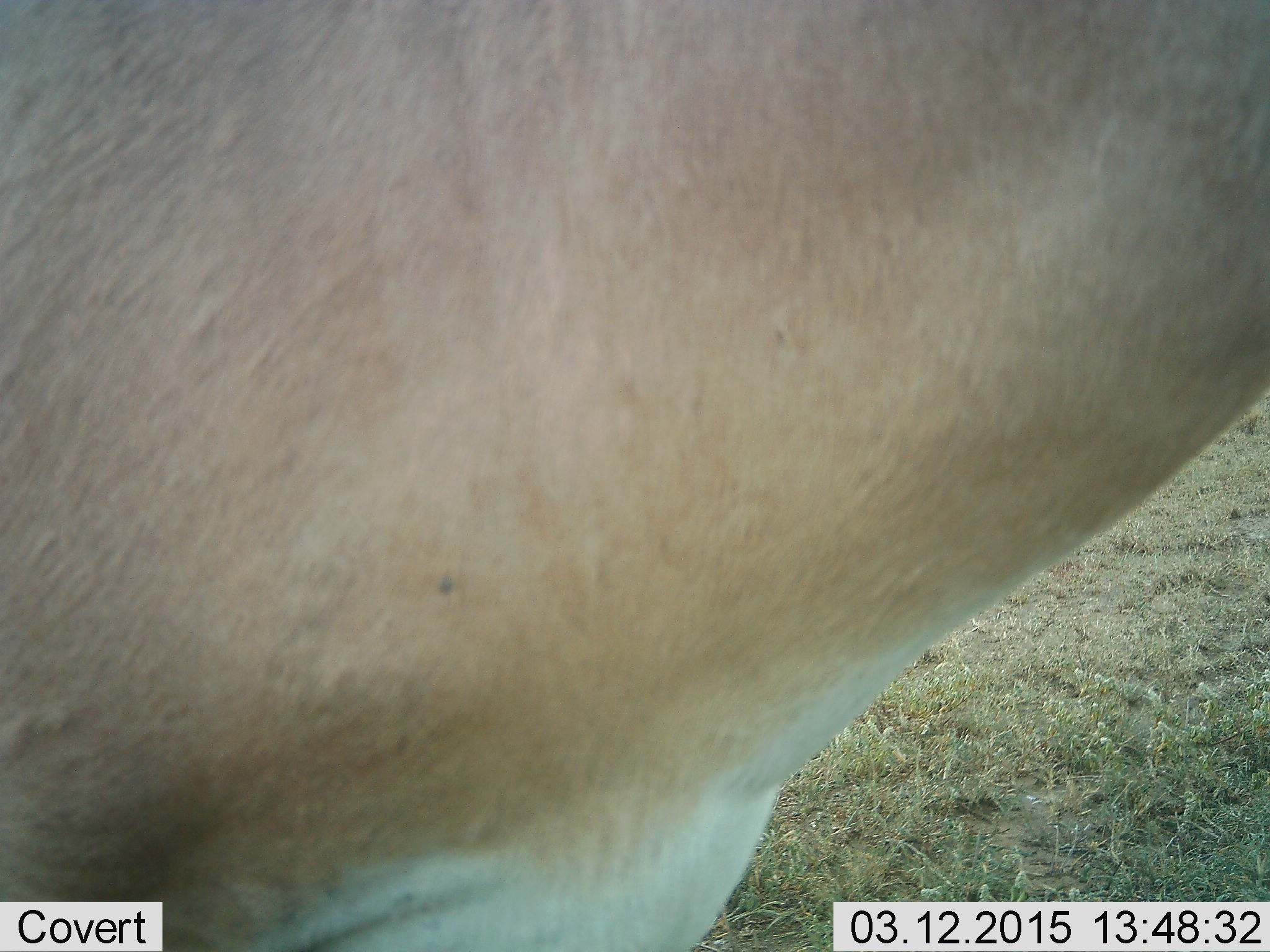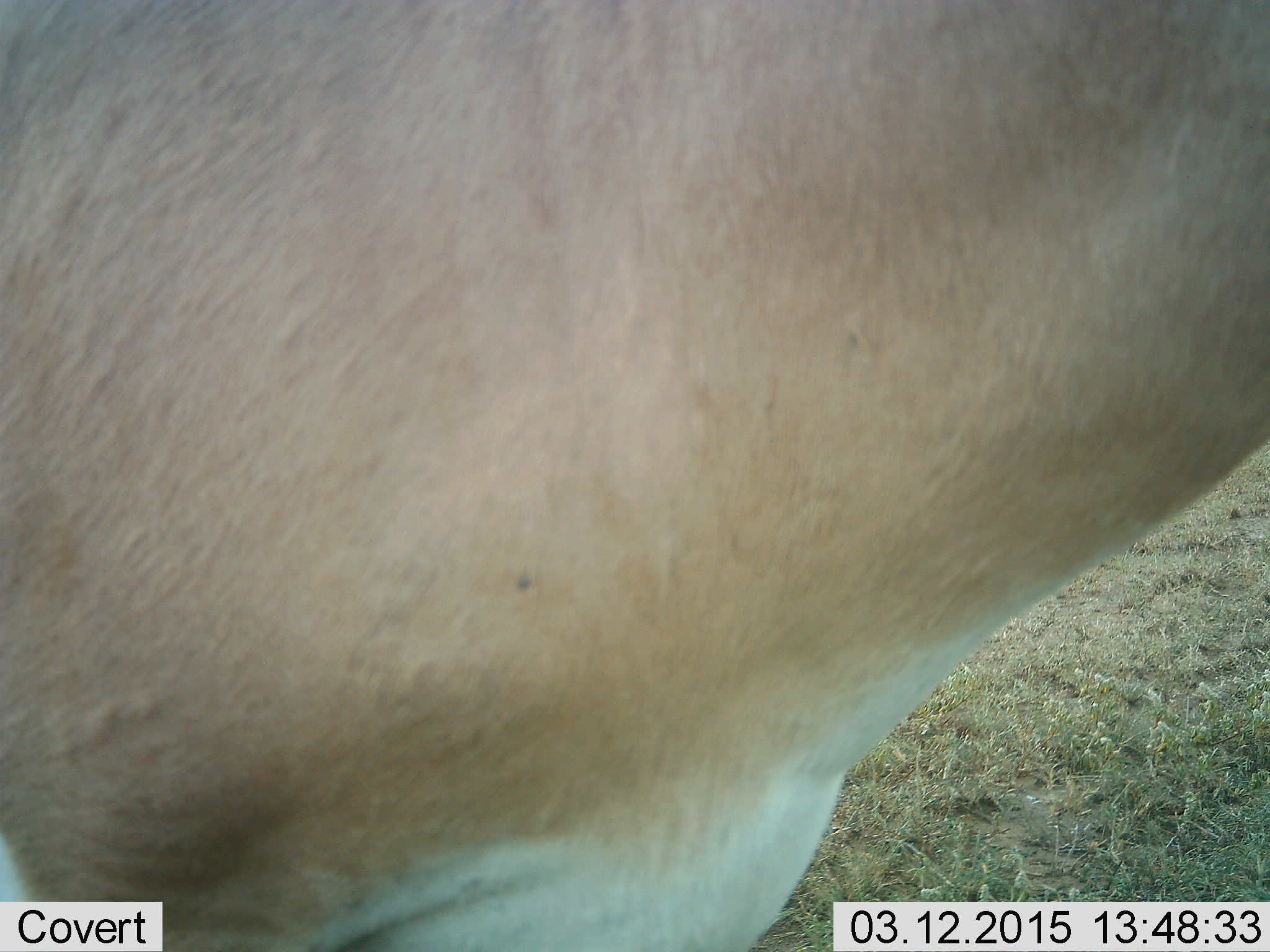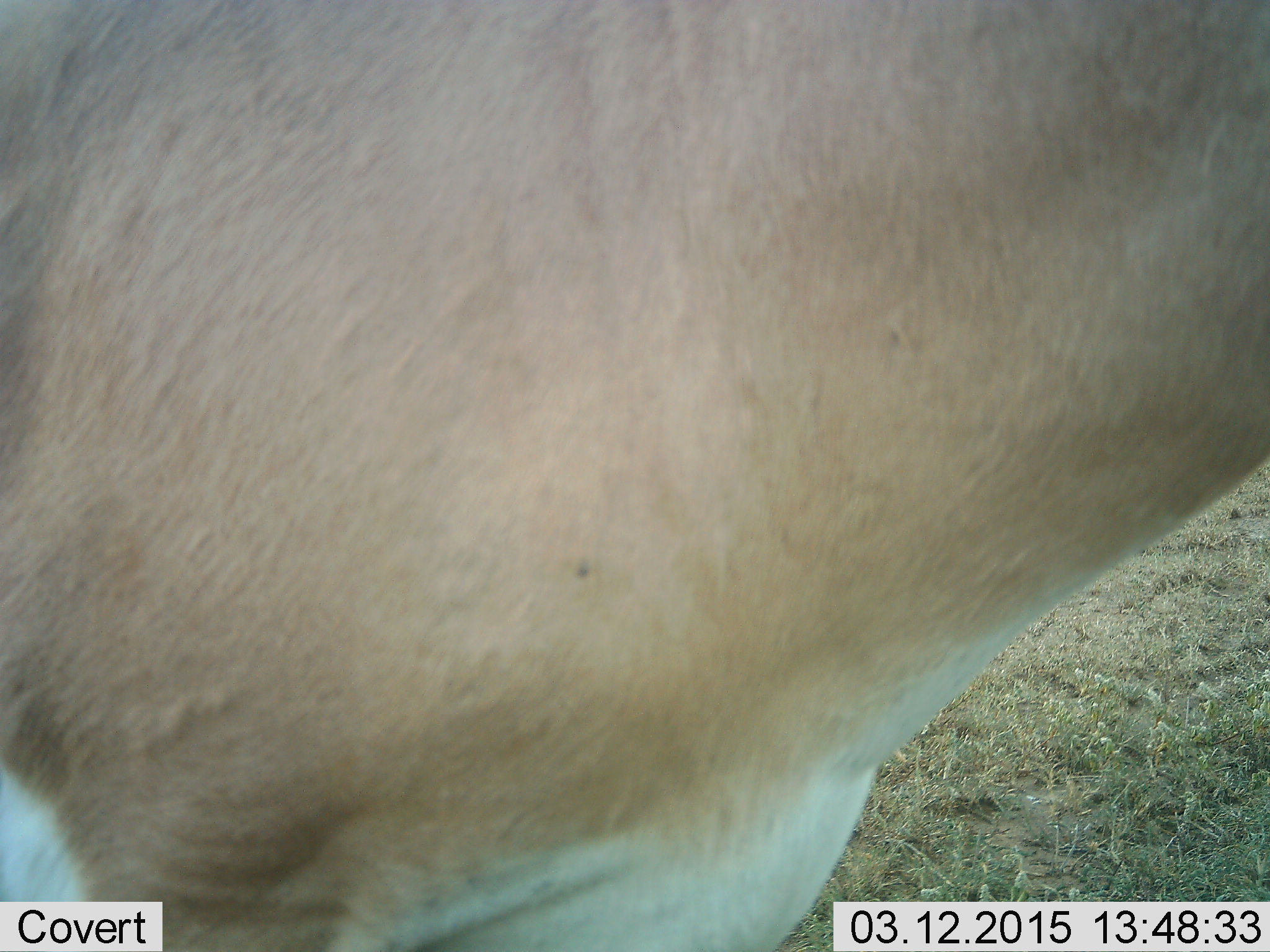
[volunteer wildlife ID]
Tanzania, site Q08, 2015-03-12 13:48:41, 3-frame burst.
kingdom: Animalia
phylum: Chordata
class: Mammalia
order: Artiodactyla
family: Bovidae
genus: Nanger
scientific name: Nanger granti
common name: grant's gazelle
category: gazellegrants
Gazellegrants (grant's gazelle) (Nanger granti), count 1. Behavior (volunteer vote fractions): standing 100%, resting 0%, moving 0%, interacting 0%. Young present (vote fraction): 0%. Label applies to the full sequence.